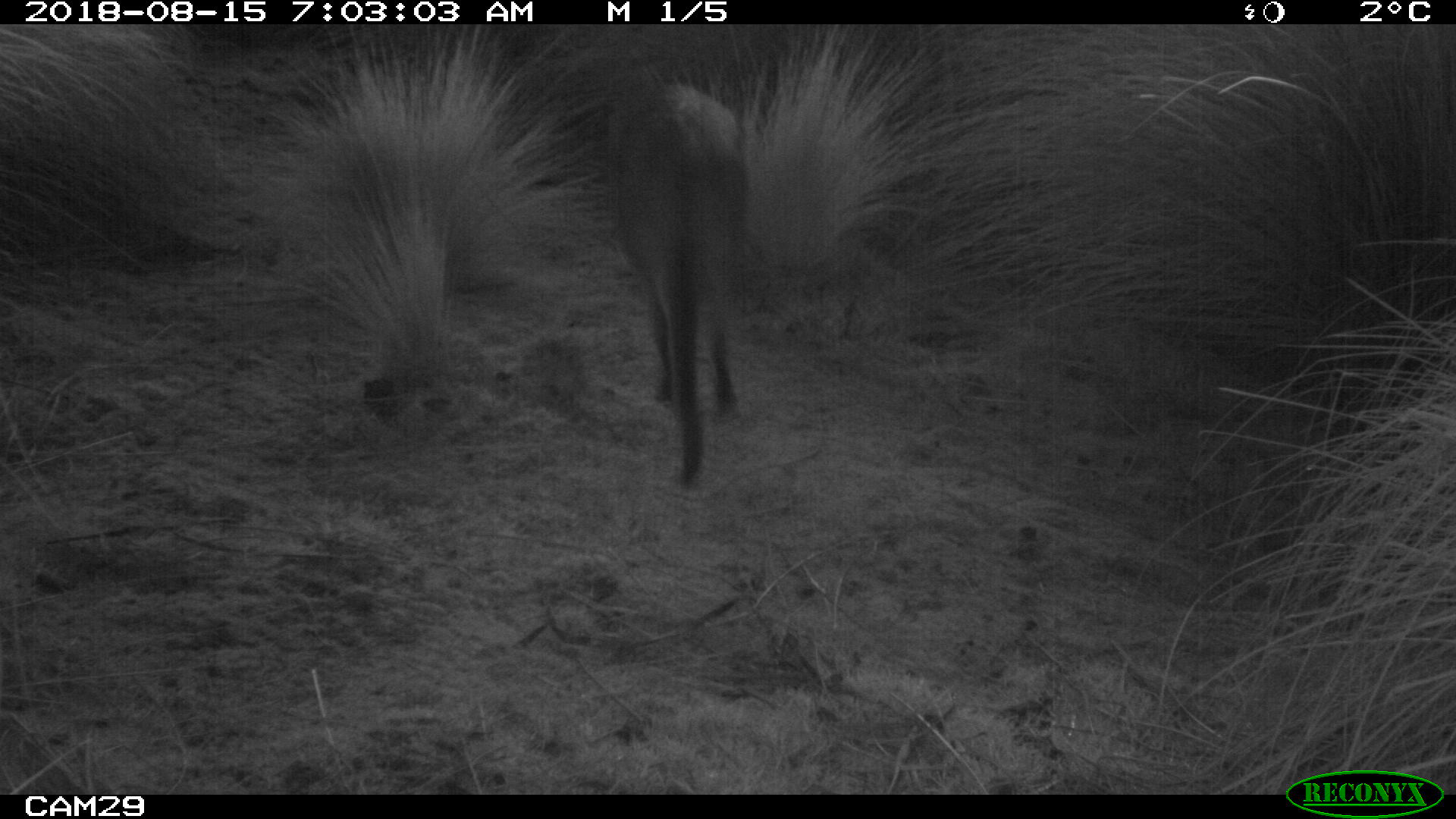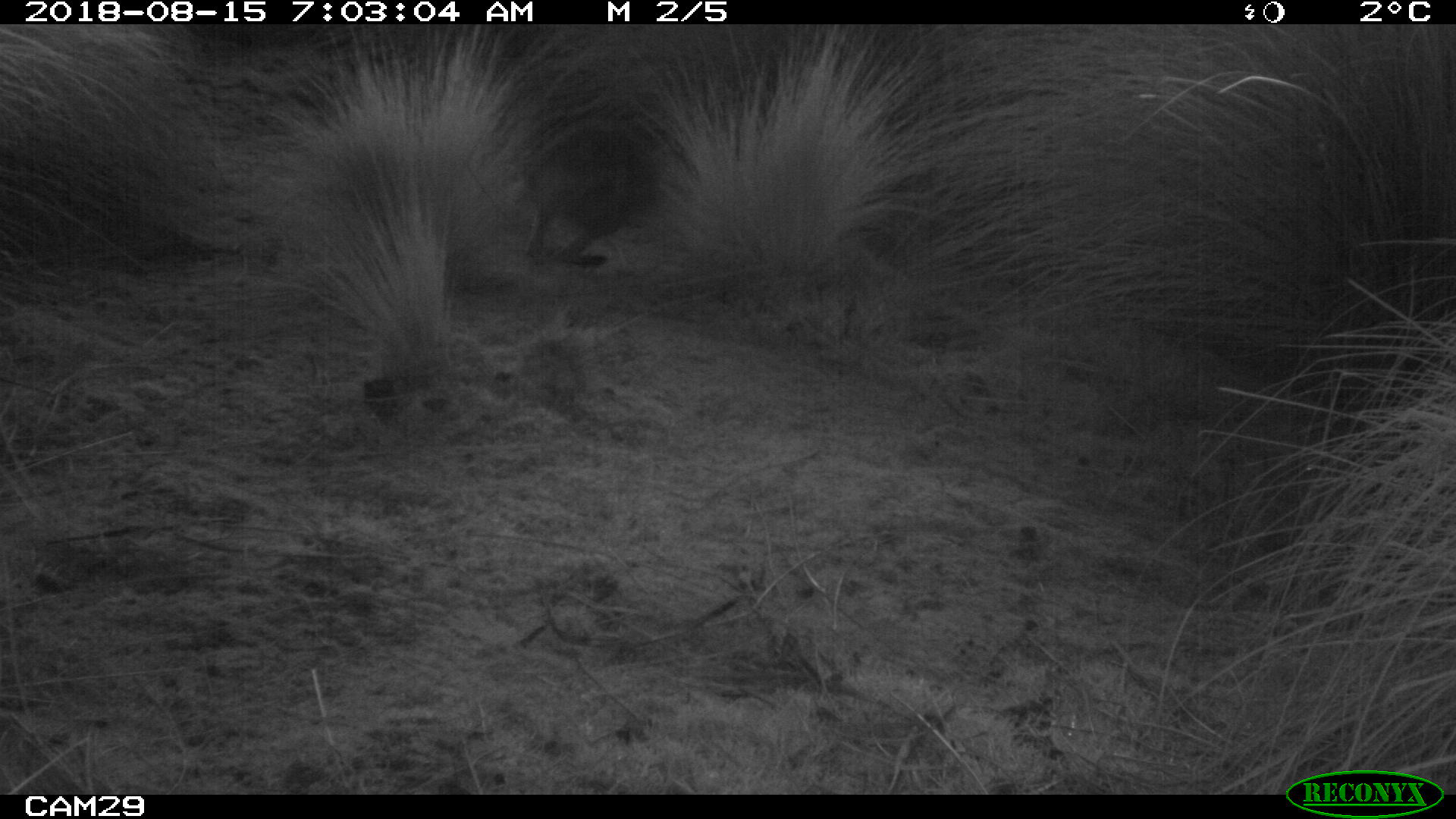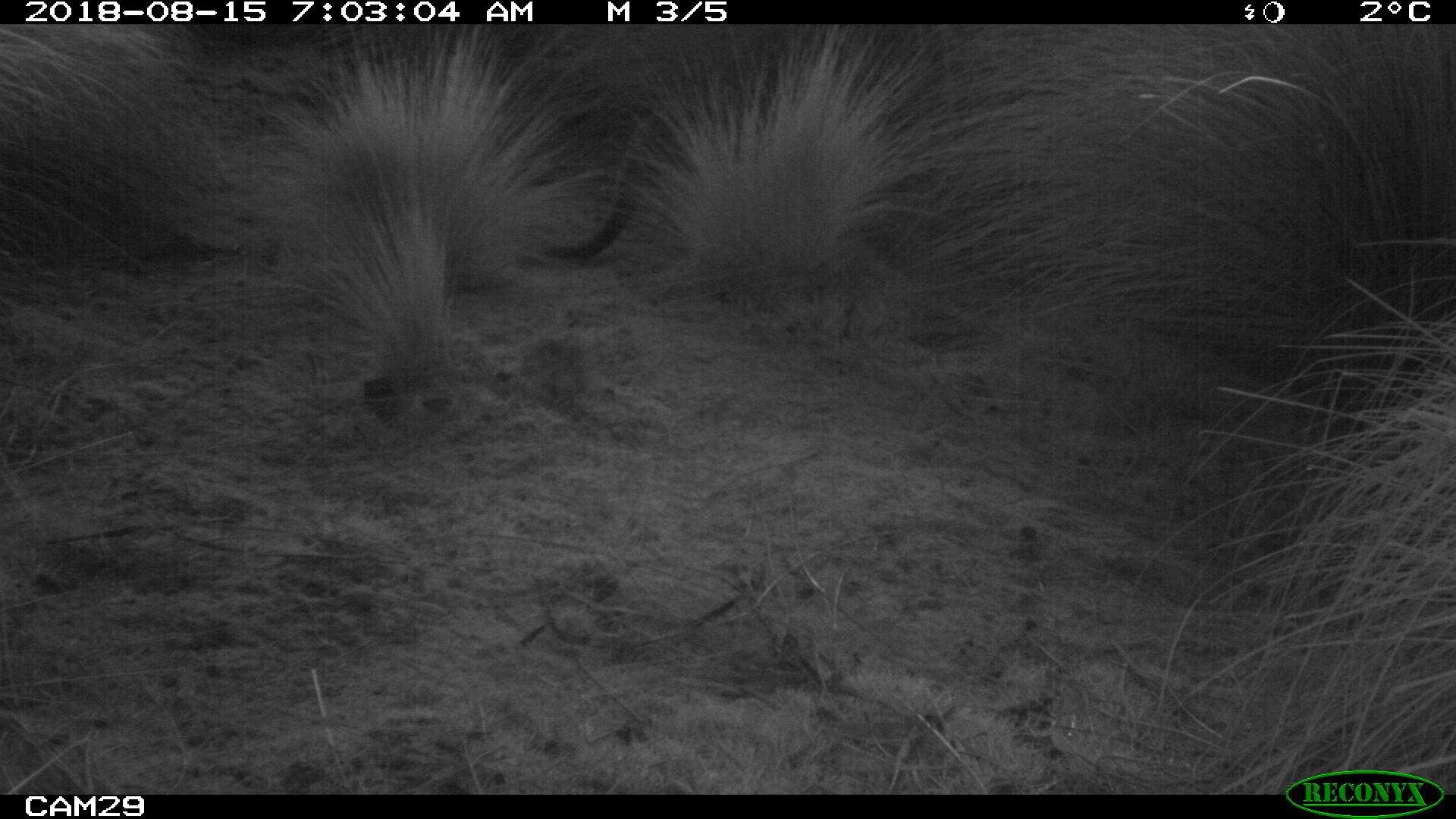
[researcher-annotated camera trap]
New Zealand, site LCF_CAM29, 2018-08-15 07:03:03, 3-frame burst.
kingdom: Animalia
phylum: Chordata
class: Mammalia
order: Diprotodontia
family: Macropodidae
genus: Notamacropus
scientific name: Notamacropus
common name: wallaby